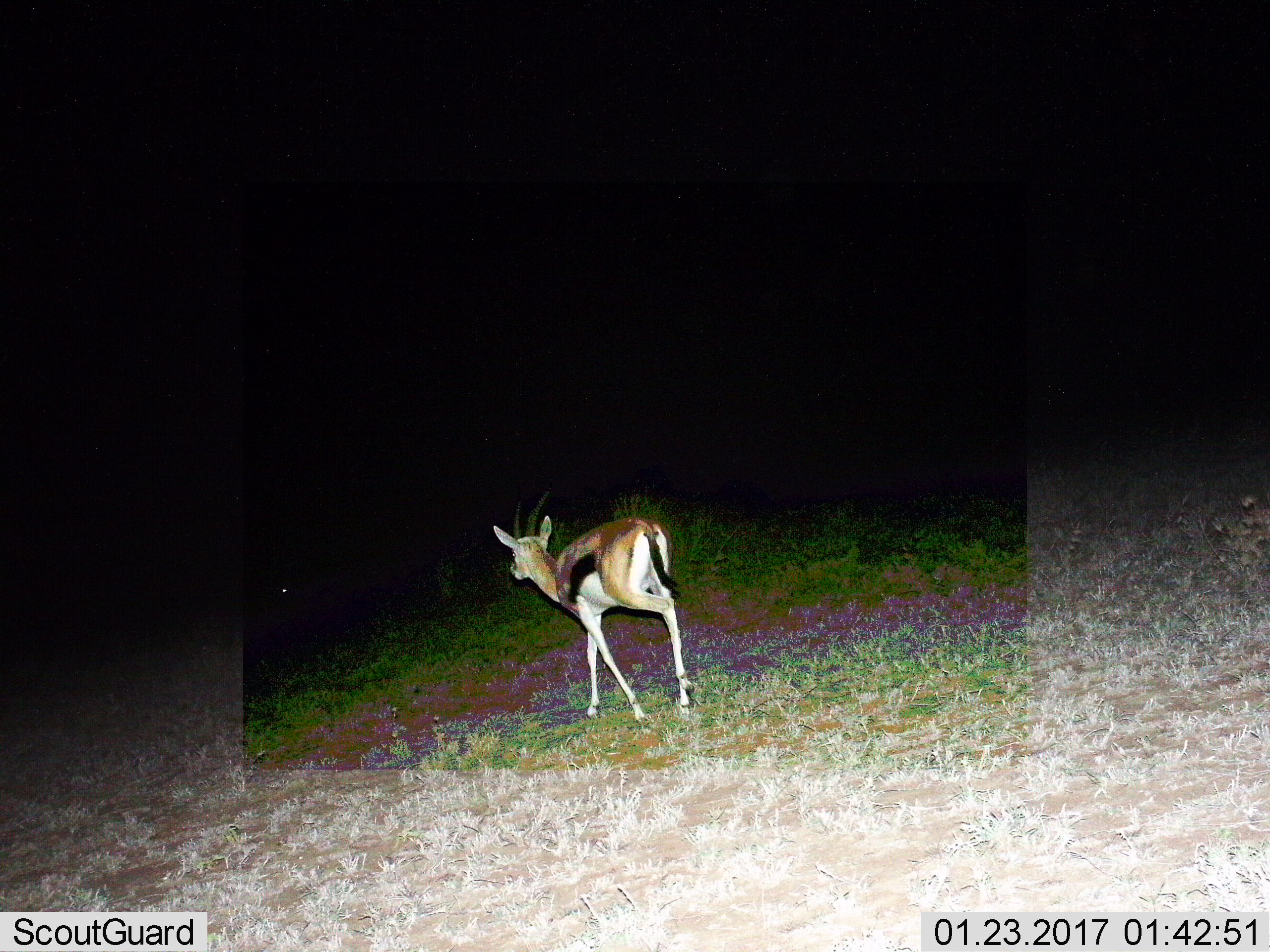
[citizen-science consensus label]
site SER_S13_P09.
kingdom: Animalia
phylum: Chordata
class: Mammalia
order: Artiodactyla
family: Bovidae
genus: Eudorcas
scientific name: Eudorcas thomsonii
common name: thomson's gazelle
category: gazellethomsons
Gazellethomsons (thomson's gazelle) (Eudorcas thomsonii), count 1. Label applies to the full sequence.